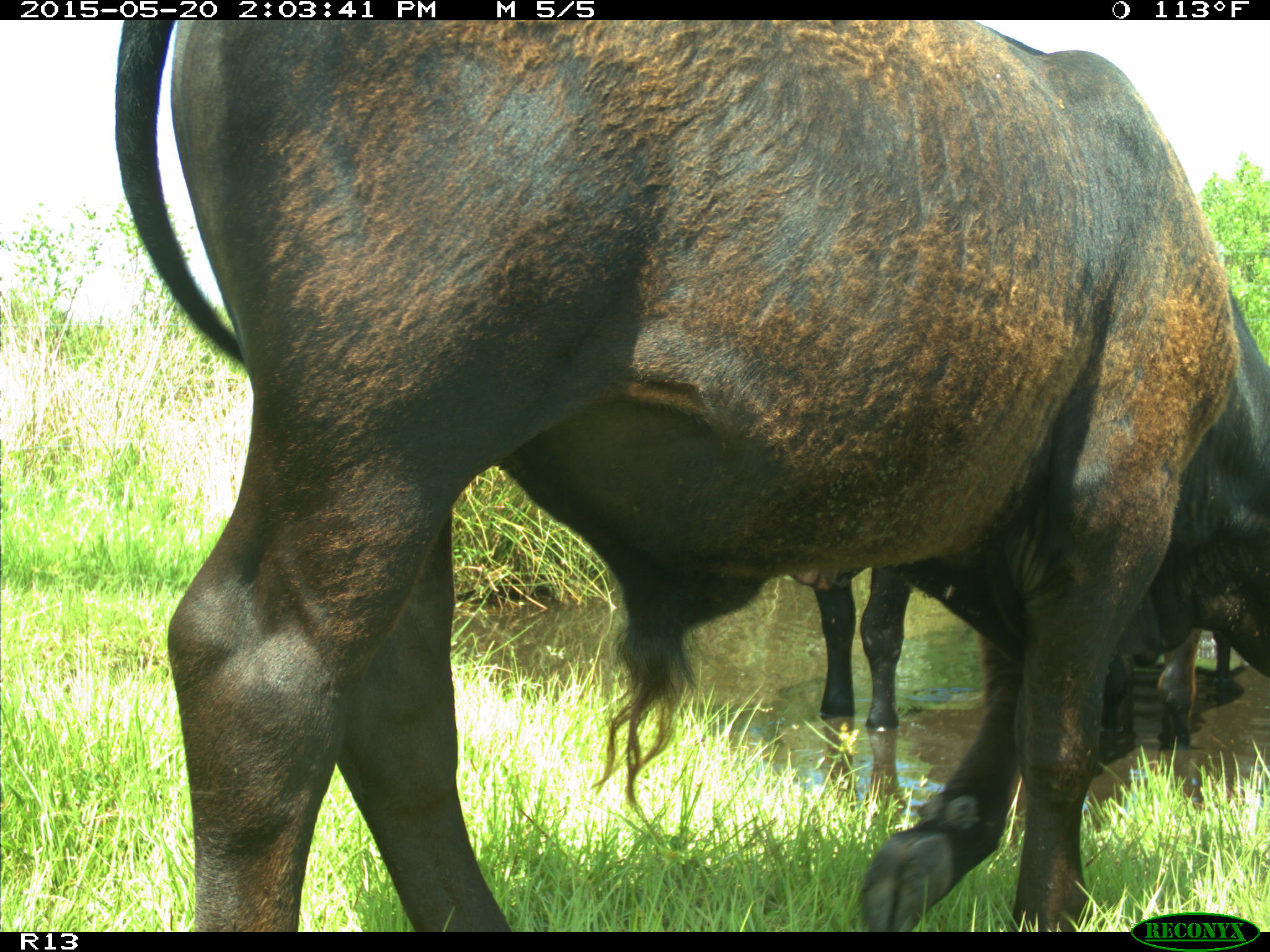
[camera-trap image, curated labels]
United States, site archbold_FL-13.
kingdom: Animalia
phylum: Chordata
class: Mammalia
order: Artiodactyla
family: Bovidae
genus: Bos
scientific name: Bos taurus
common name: domestic cow